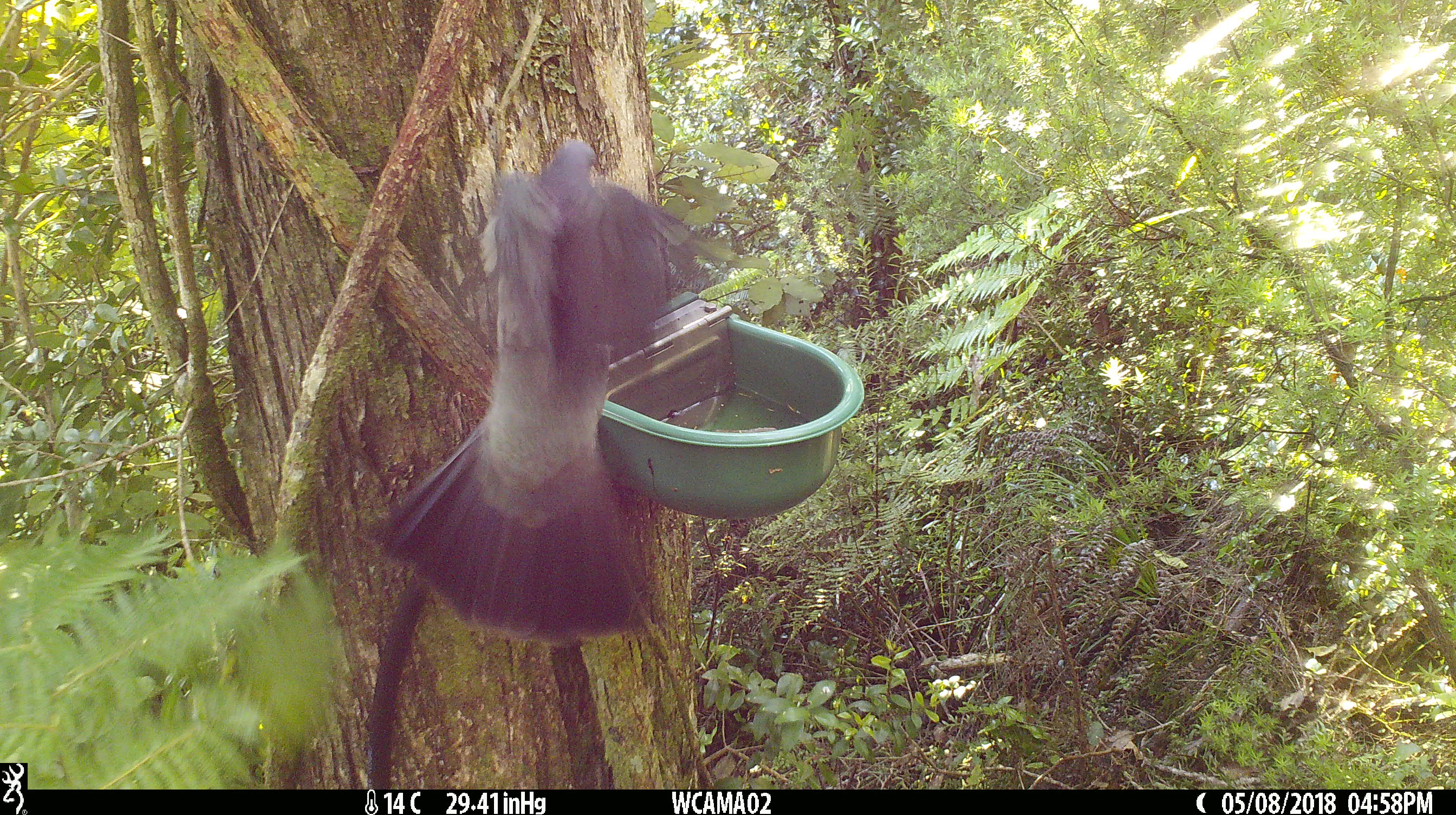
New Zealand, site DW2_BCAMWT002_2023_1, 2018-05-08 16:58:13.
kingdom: Animalia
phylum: Chordata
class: Aves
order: Columbiformes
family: Columbidae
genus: Hemiphaga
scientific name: Hemiphaga novaeseelandiae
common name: new zealand pigeon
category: kereru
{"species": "kereru (new zealand pigeon) (Hemiphaga novaeseelandiae)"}